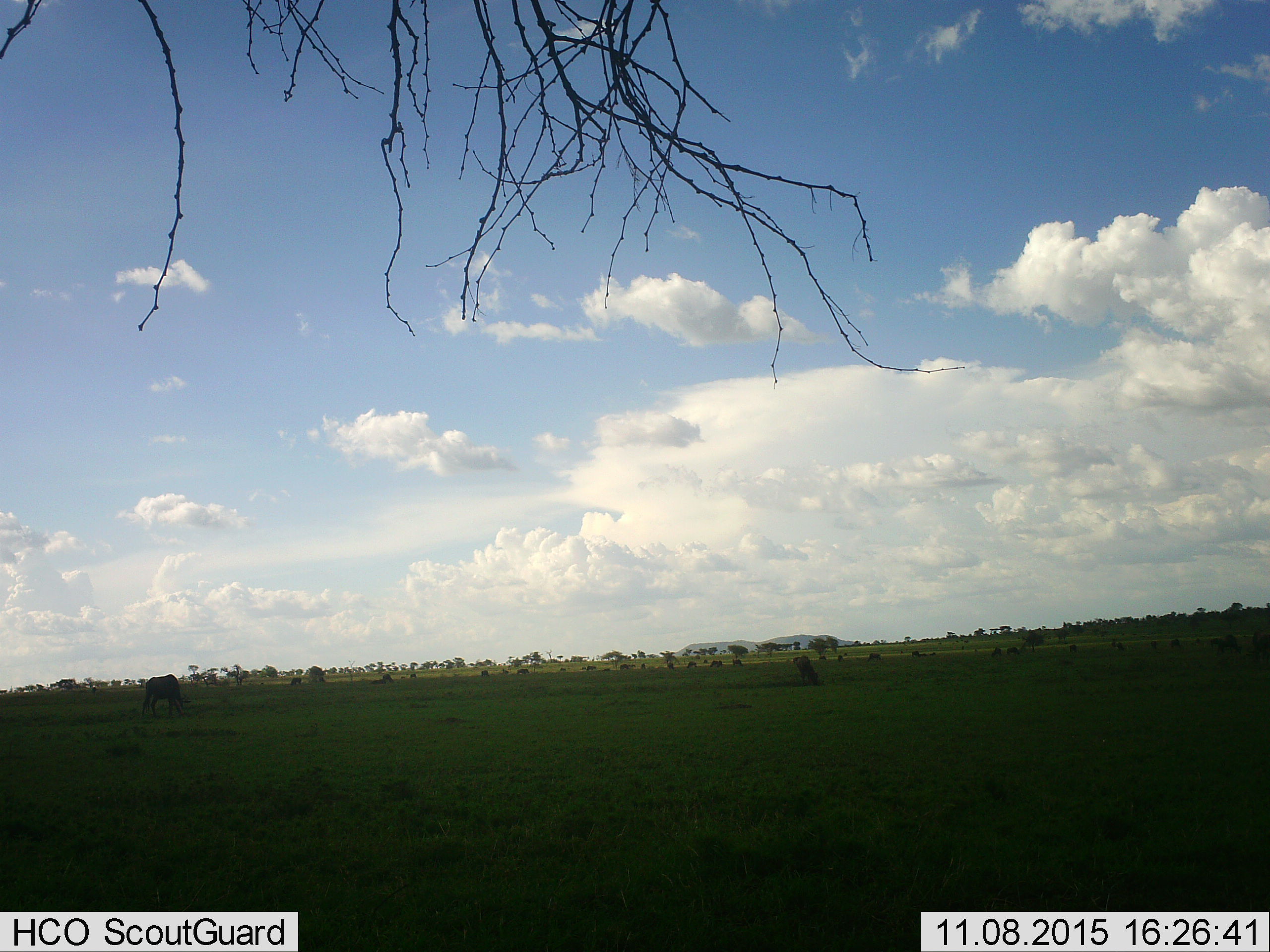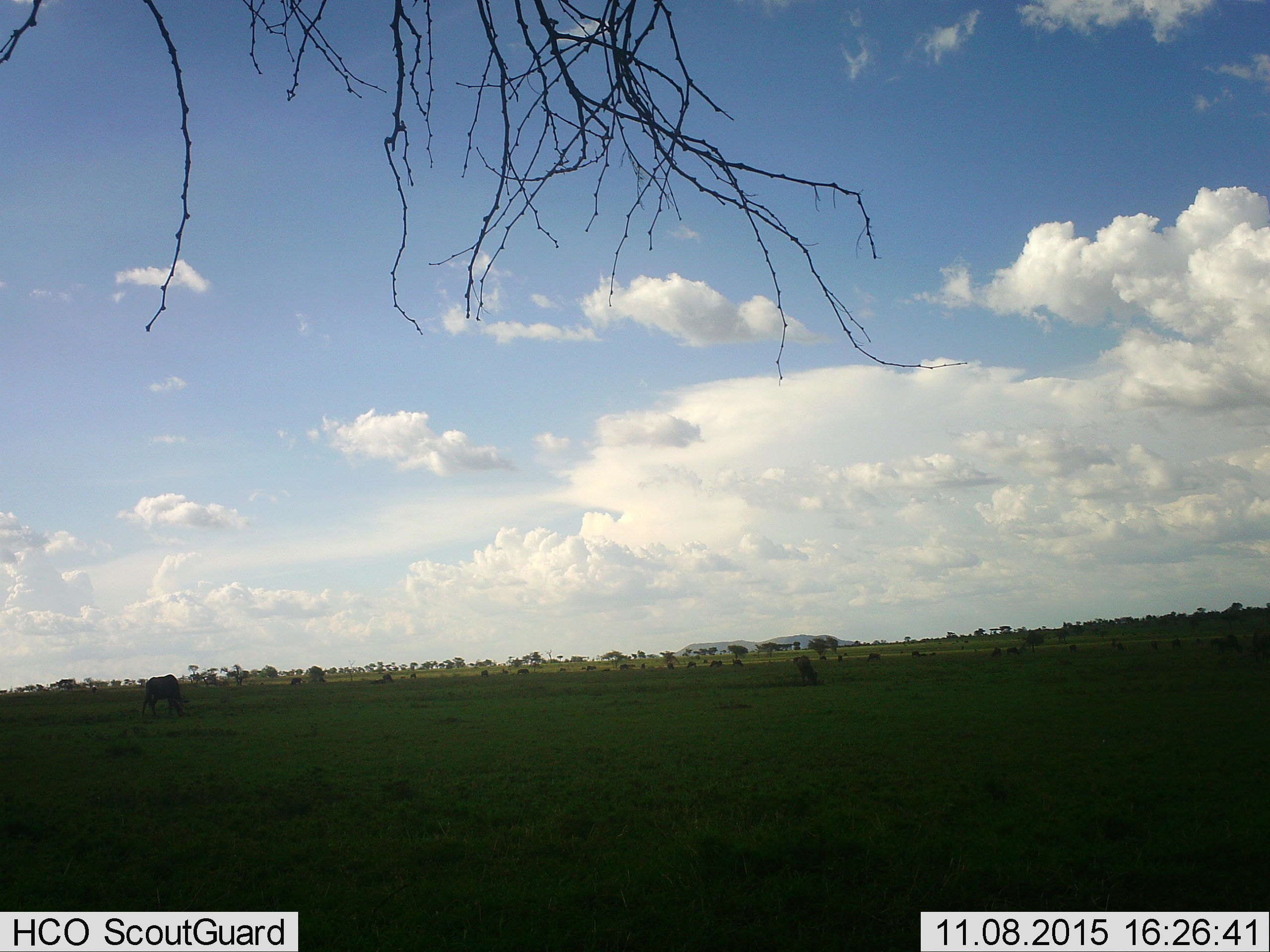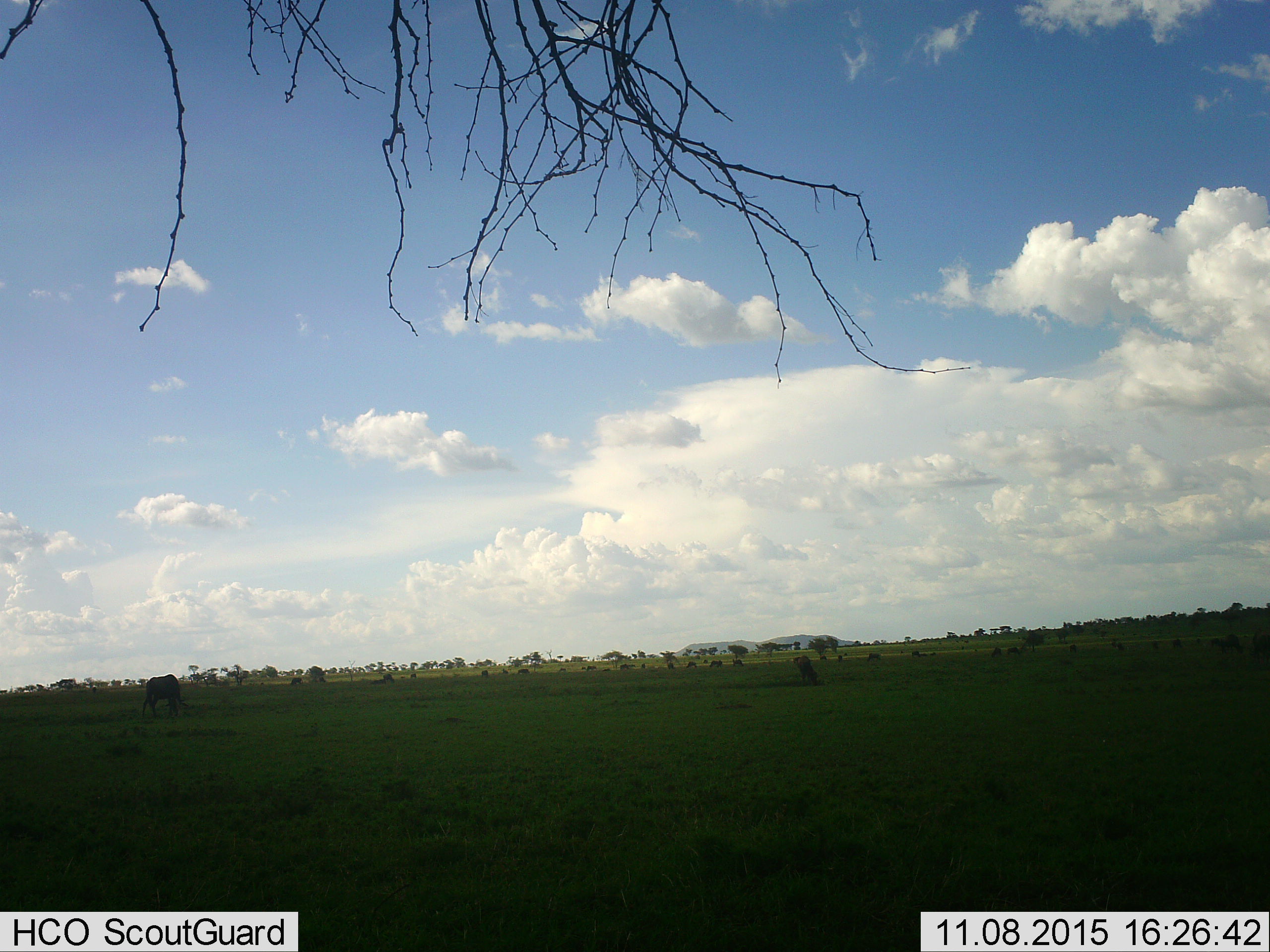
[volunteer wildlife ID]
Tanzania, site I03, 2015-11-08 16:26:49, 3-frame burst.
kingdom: Animalia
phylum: Chordata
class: Mammalia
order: Artiodactyla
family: Bovidae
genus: Connochaetes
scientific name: Connochaetes taurinus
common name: blue wildebeest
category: wildebeest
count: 11-50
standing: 14%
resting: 0%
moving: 14%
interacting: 0%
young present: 0%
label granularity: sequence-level